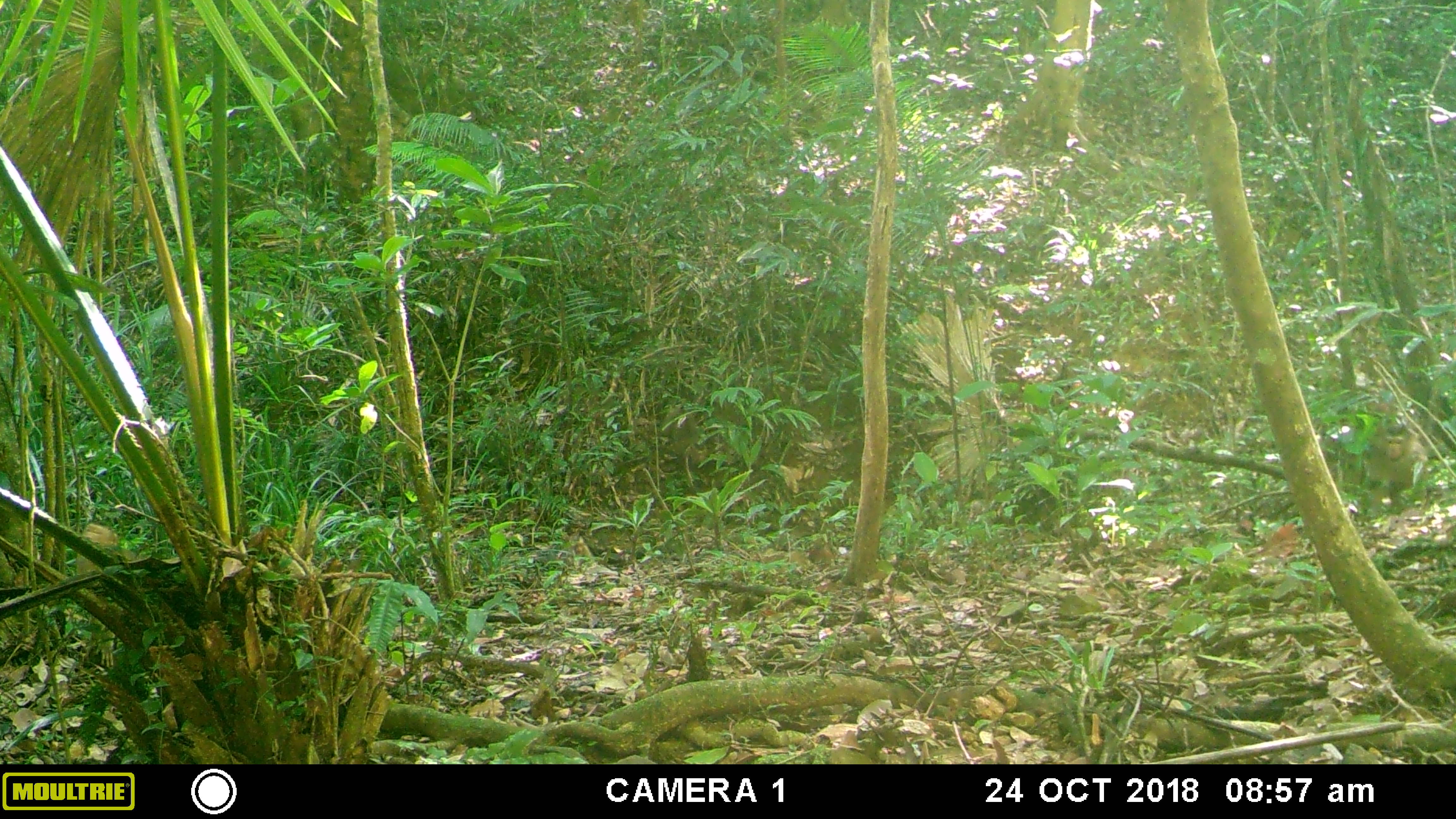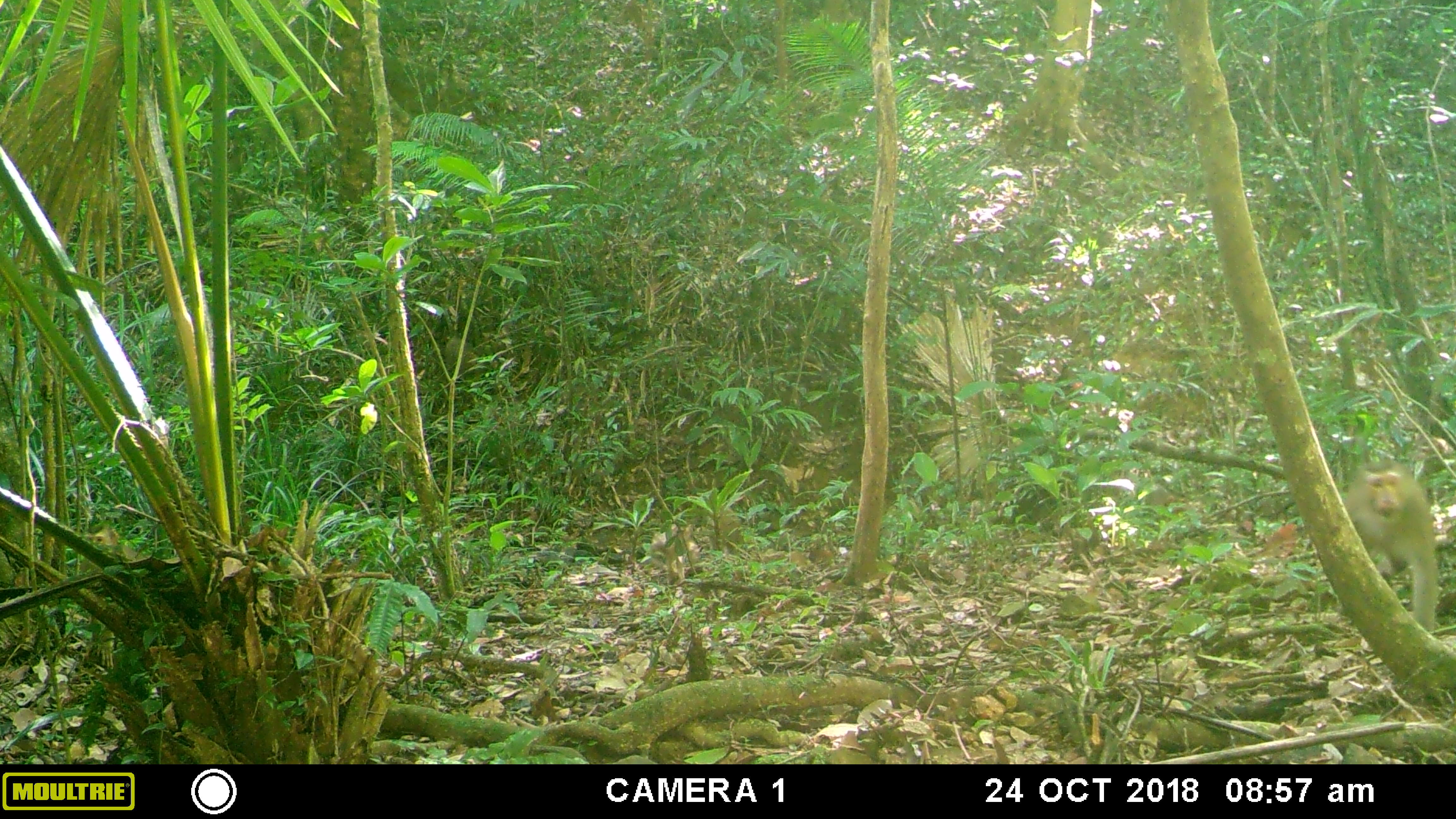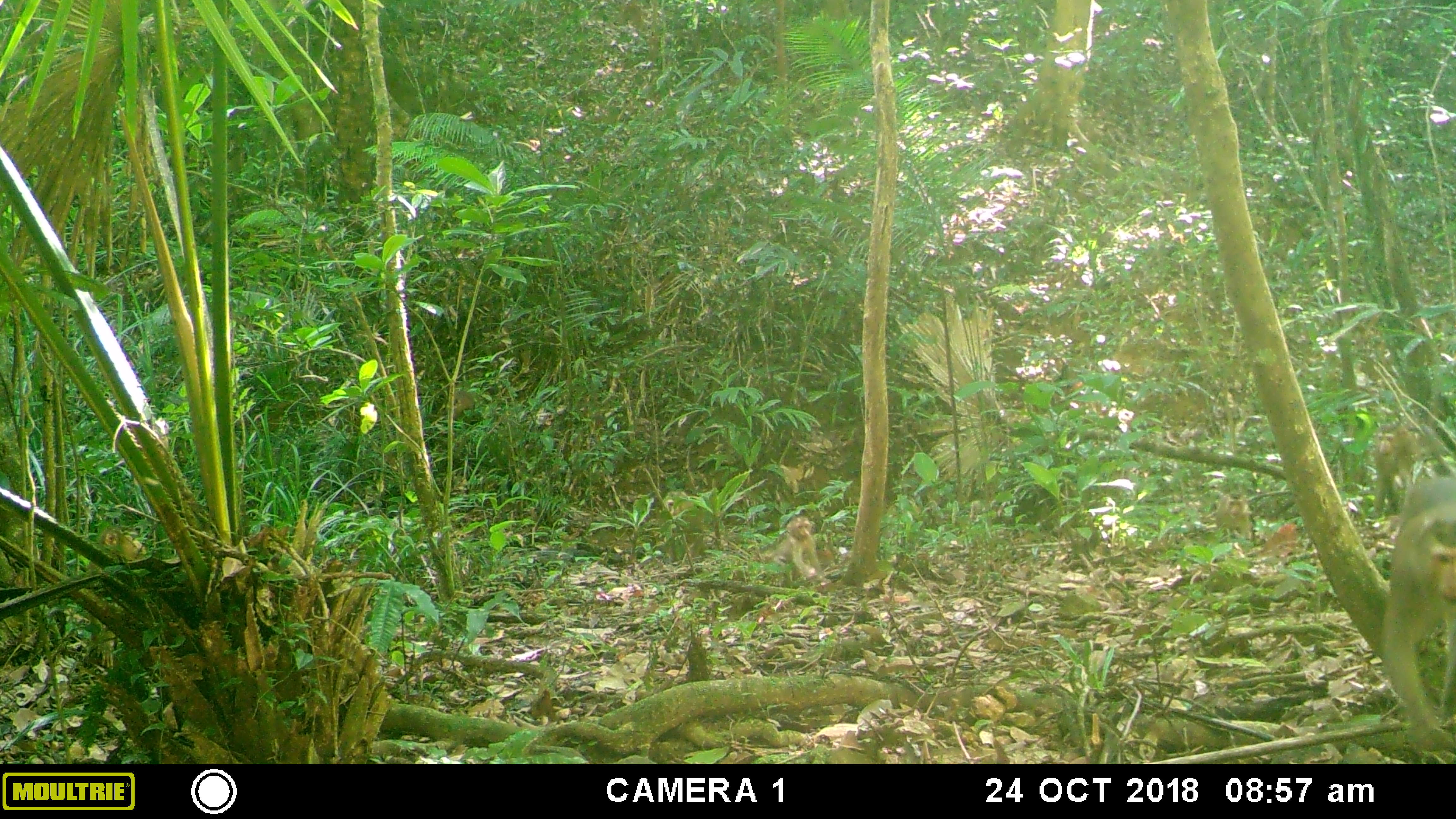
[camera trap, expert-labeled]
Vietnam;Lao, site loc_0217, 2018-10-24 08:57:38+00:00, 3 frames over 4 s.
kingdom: Animalia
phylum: Chordata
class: Mammalia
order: Primates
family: Cercopithecidae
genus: Macaca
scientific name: Macaca nemestrina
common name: pig-tailed macaque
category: pig tailed macaque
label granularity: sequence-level